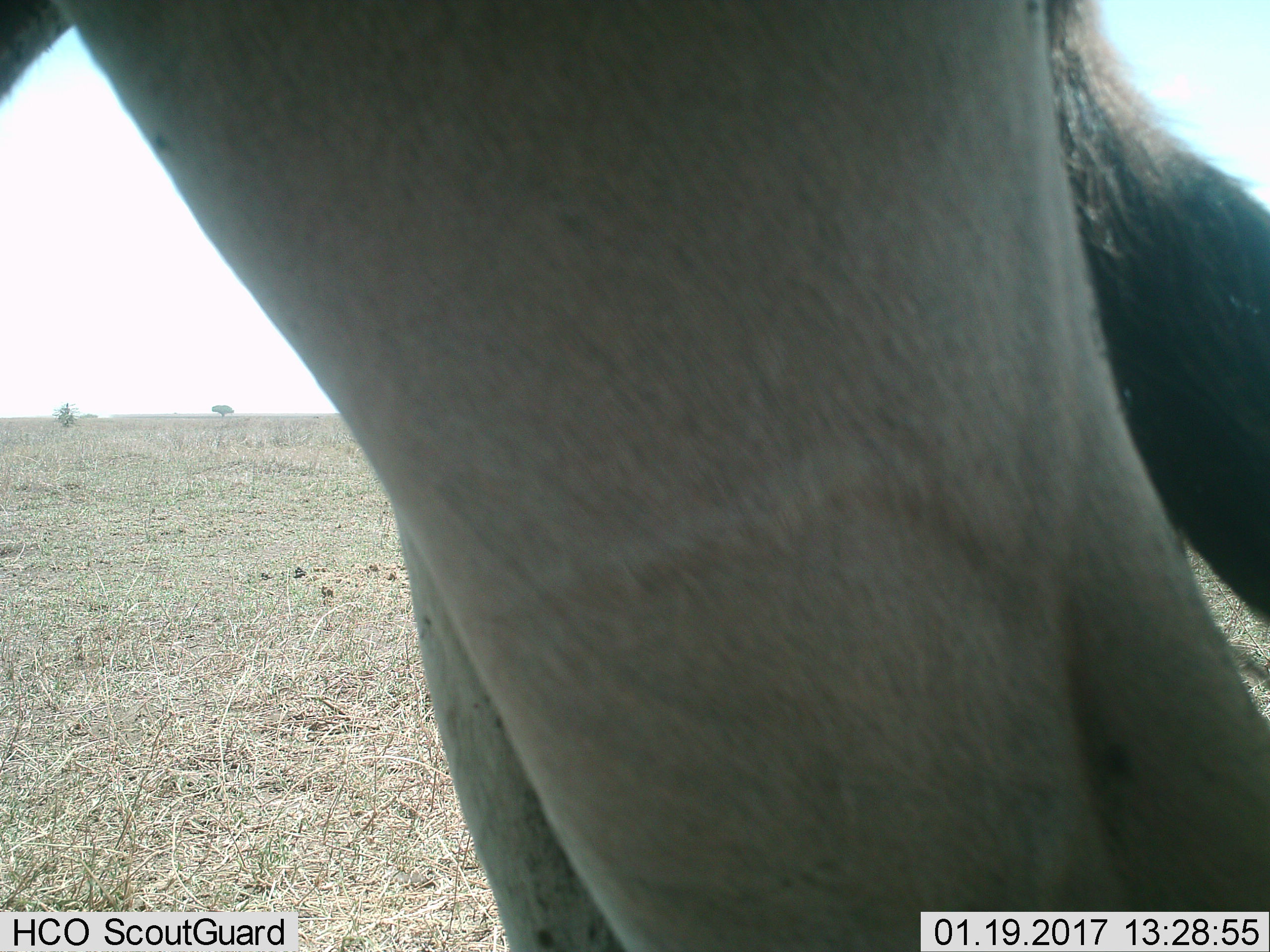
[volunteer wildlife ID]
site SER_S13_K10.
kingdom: Animalia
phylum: Chordata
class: Mammalia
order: Artiodactyla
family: Bovidae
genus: Connochaetes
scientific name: Connochaetes taurinus taurinus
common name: blue wildebeest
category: wildebeestblue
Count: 1.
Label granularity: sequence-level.